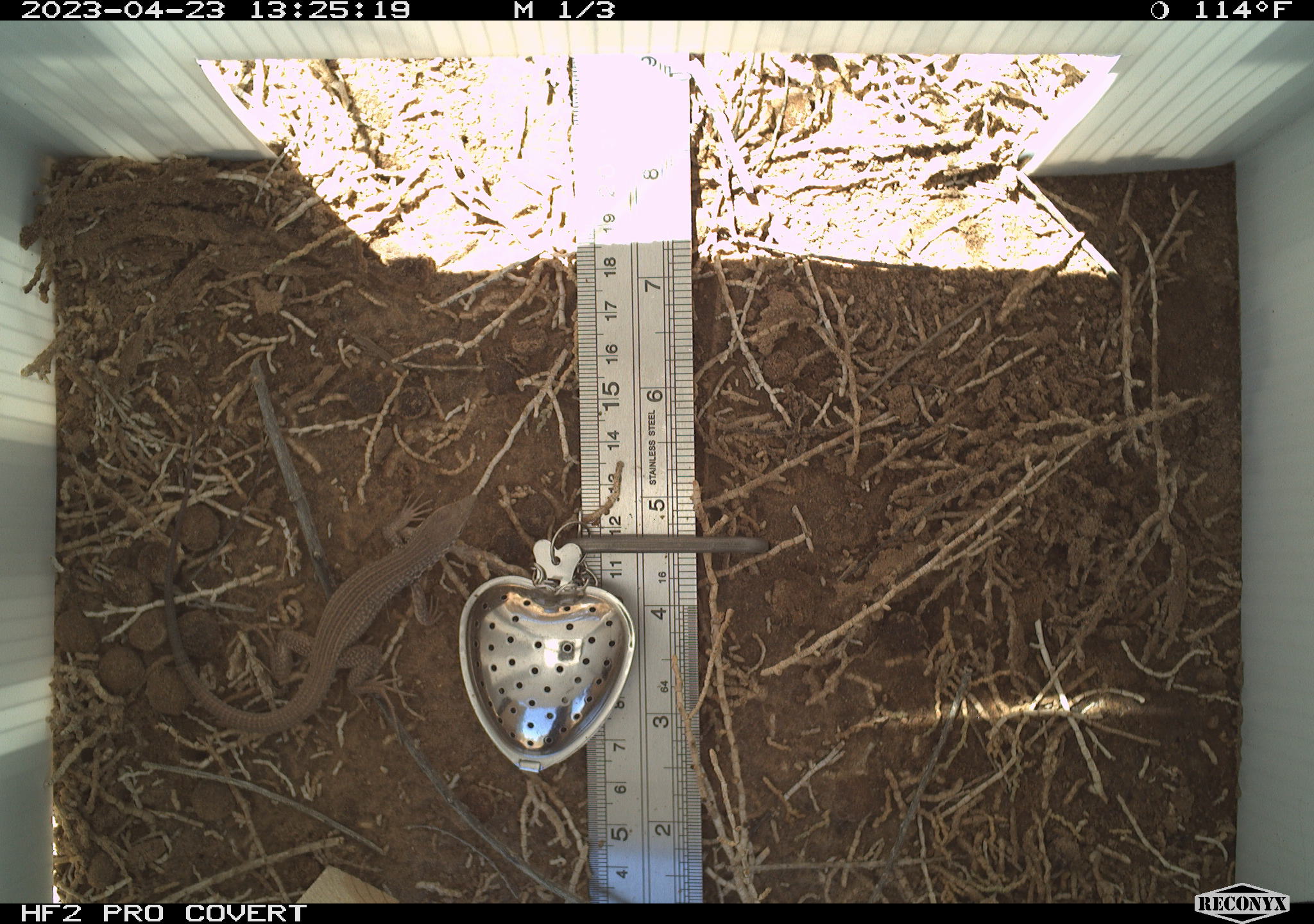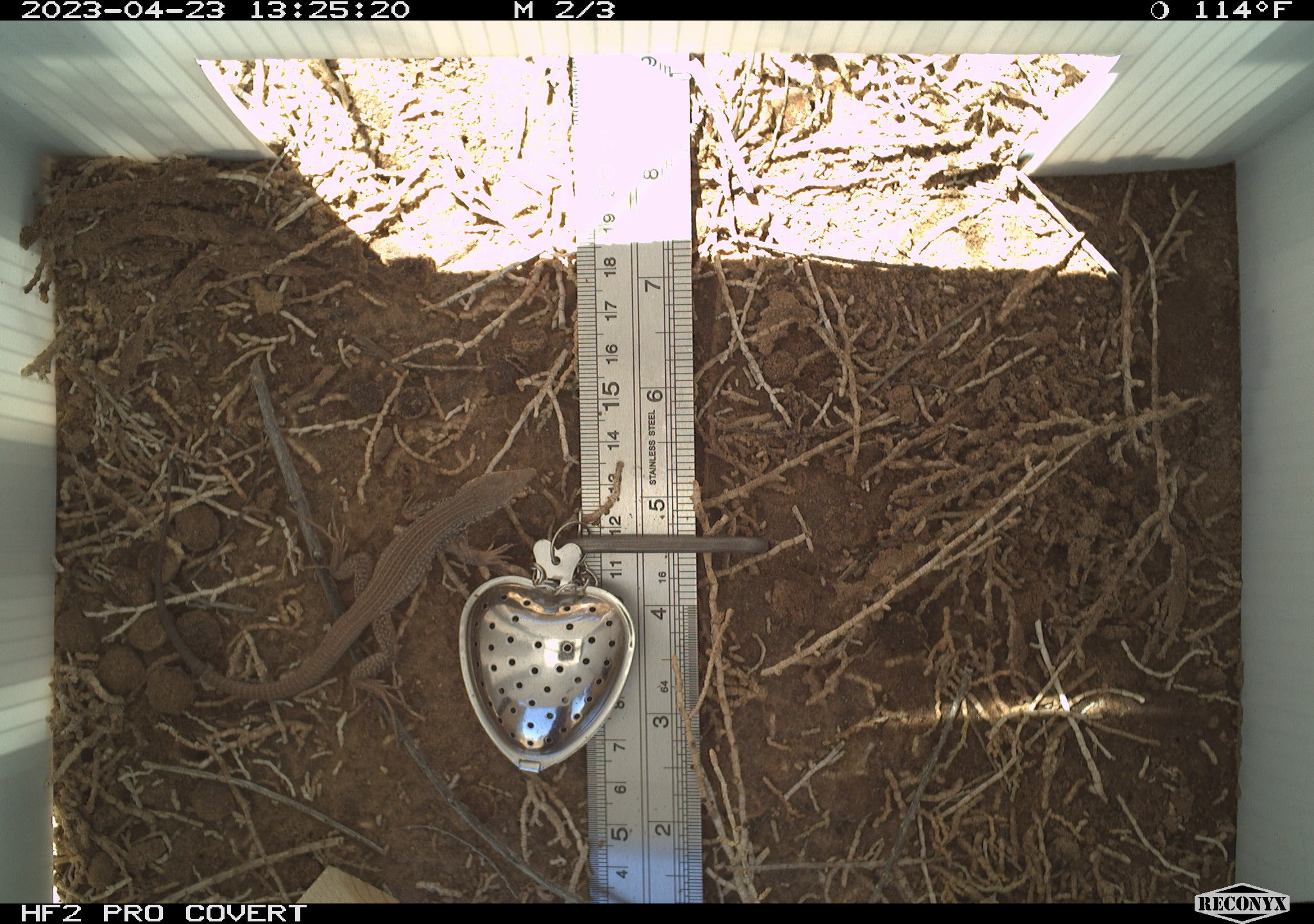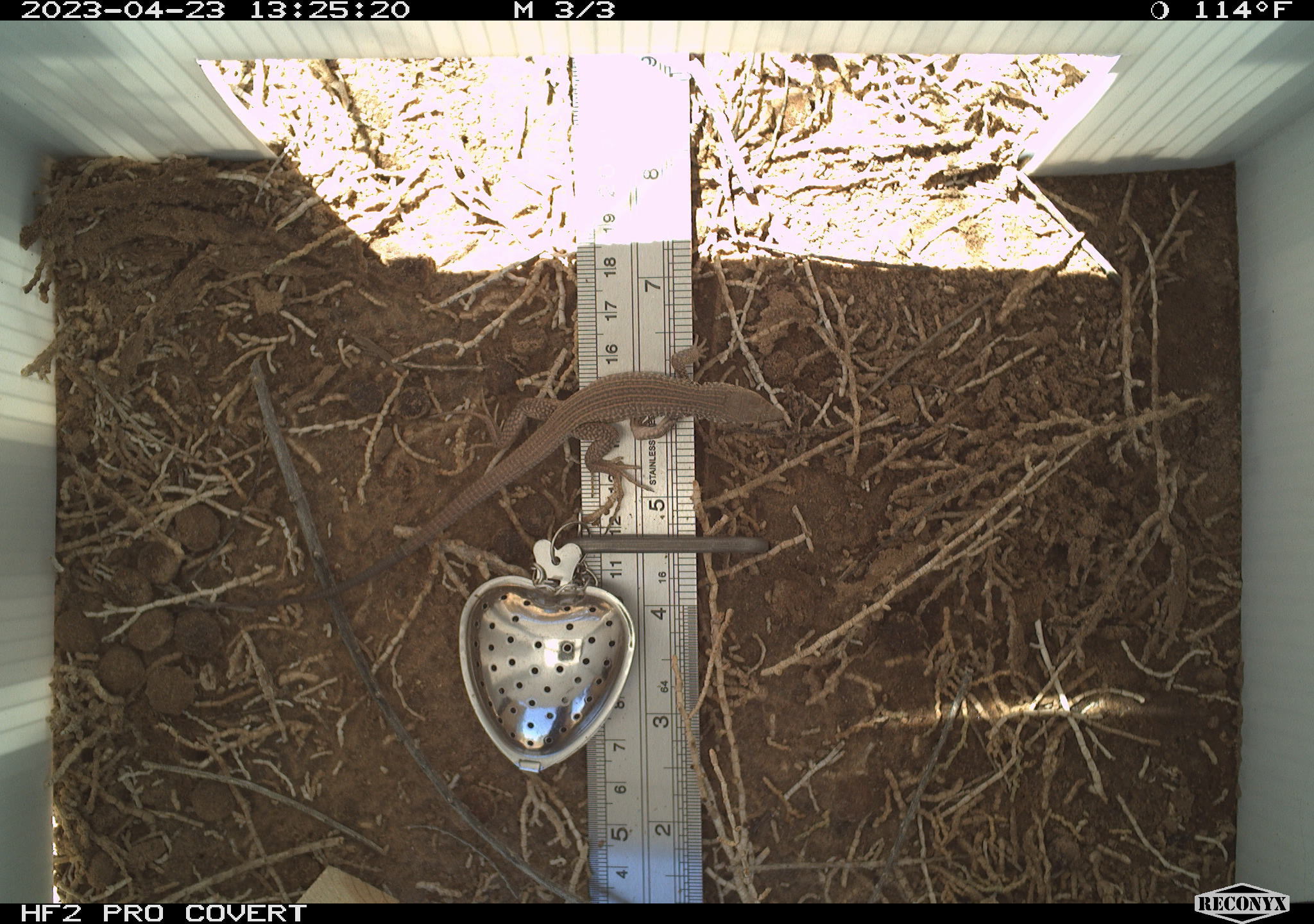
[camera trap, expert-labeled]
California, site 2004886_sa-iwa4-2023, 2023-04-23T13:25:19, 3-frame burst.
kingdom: Animalia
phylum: Chordata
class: Reptilia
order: Squamata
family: Teiidae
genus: Aspidoscelis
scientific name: Aspidoscelis tigris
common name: western whiptail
Western whiptail (Aspidoscelis tigris).